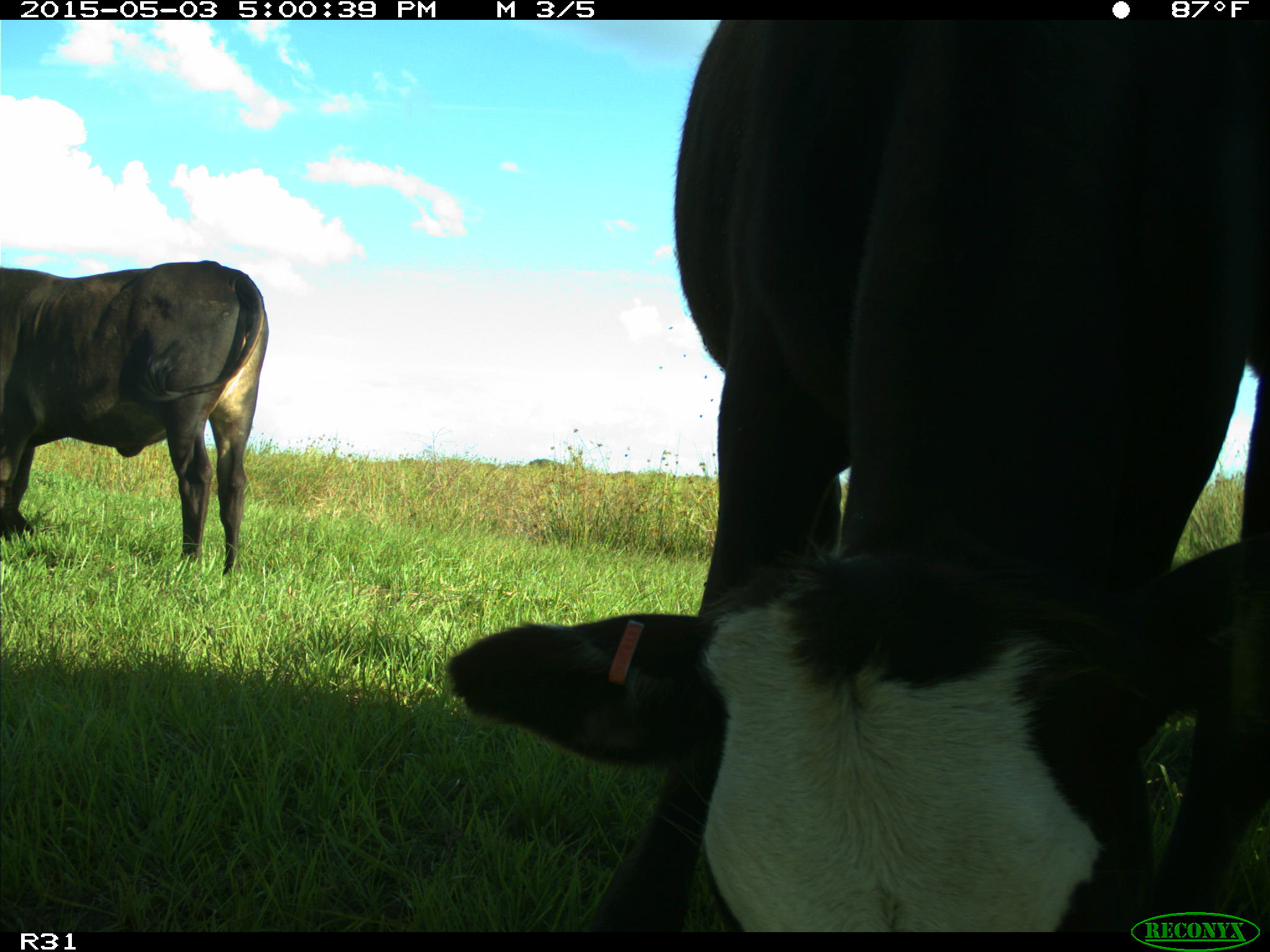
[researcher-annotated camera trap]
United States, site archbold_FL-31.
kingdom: Animalia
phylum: Chordata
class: Mammalia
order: Artiodactyla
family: Bovidae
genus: Bos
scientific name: Bos taurus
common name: domestic cow